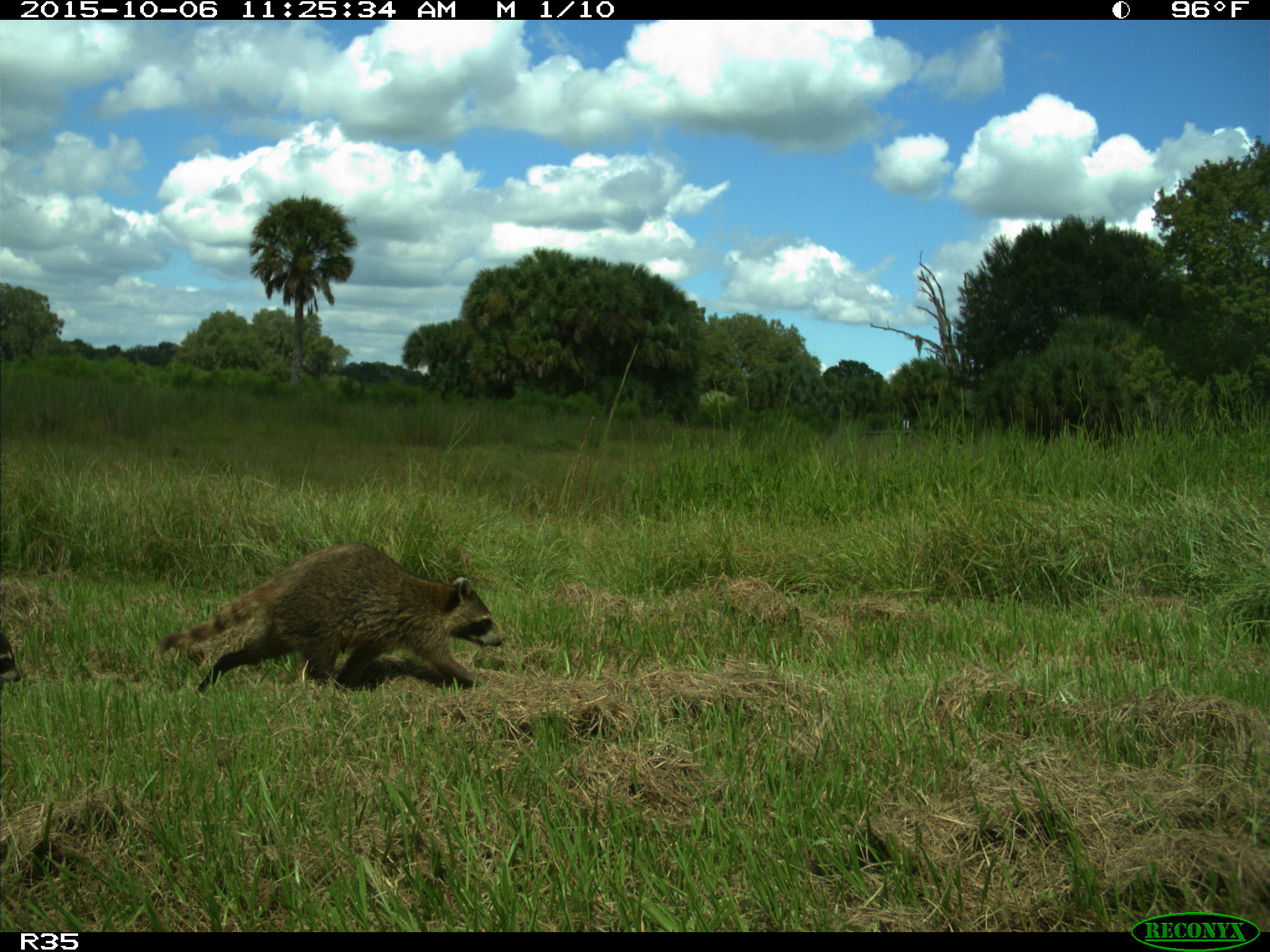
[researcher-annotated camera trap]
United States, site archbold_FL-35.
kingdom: Animalia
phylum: Chordata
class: Mammalia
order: Carnivora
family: Procyonidae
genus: Procyon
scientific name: Procyon lotor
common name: common raccoon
Procyon lotor (common raccoon).